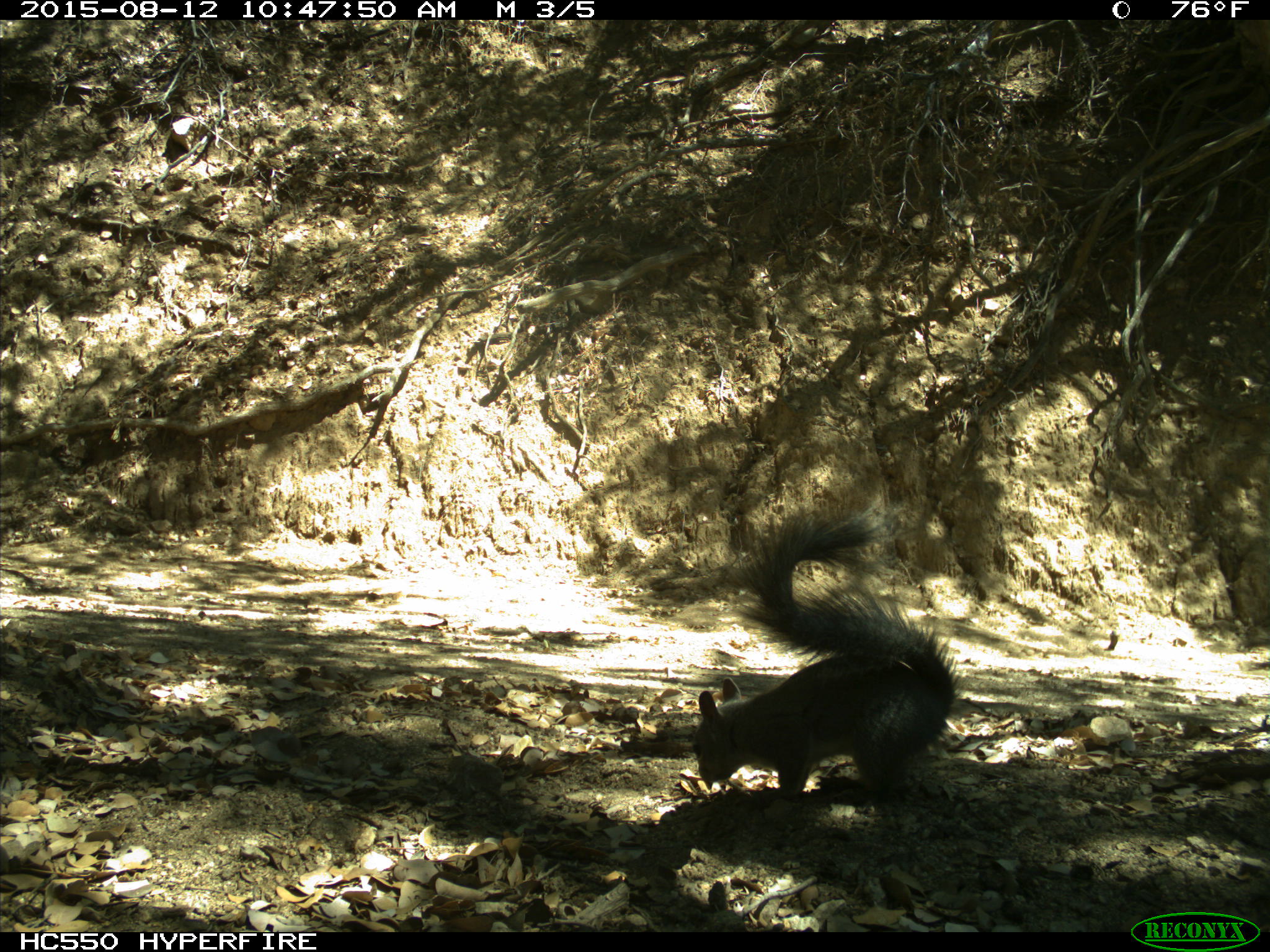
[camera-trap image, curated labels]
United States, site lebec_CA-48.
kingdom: Animalia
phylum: Chordata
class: Mammalia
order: Rodentia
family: Sciuridae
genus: Sciurus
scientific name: Sciurus carolinensis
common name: eastern gray squirrel